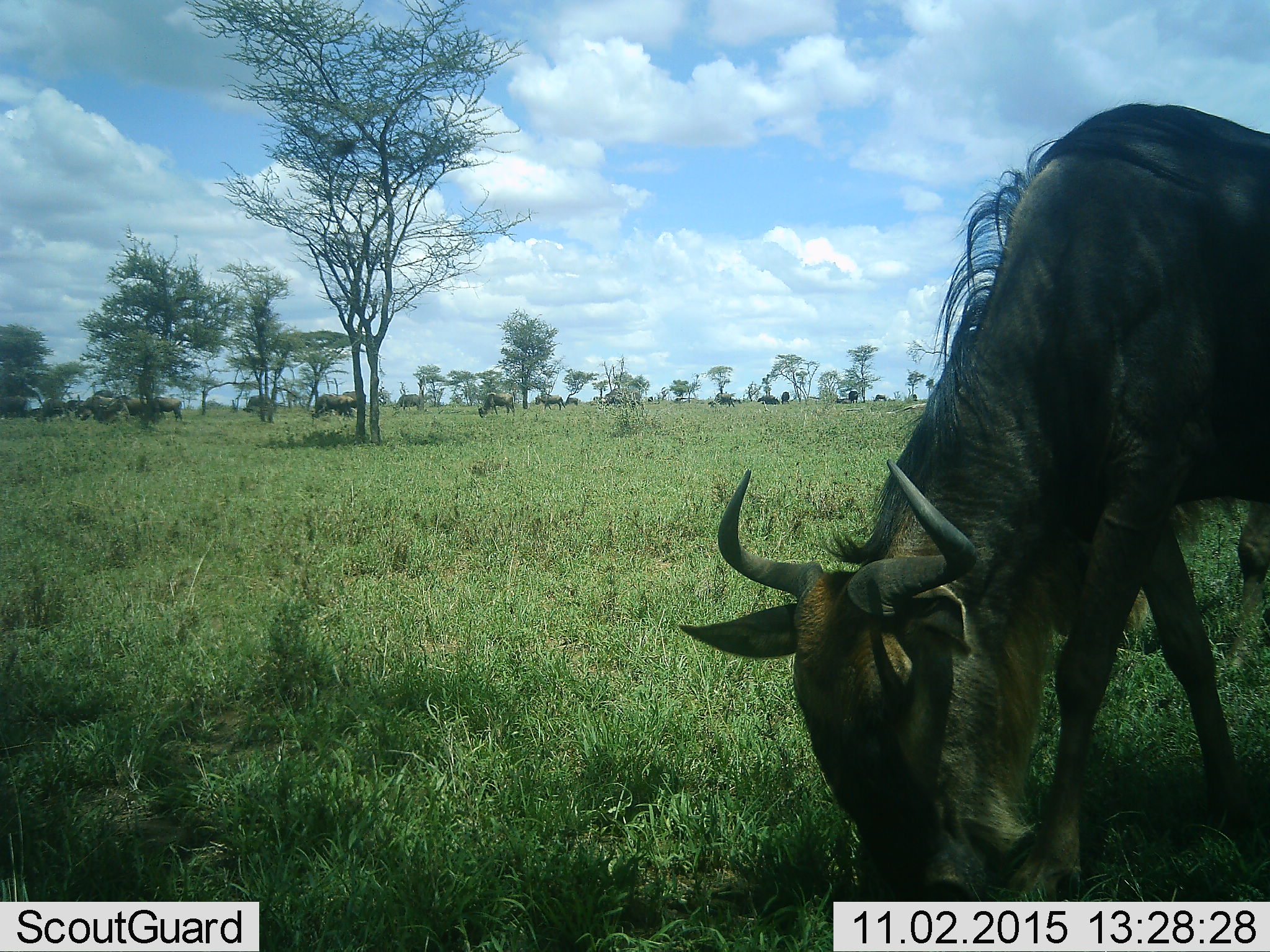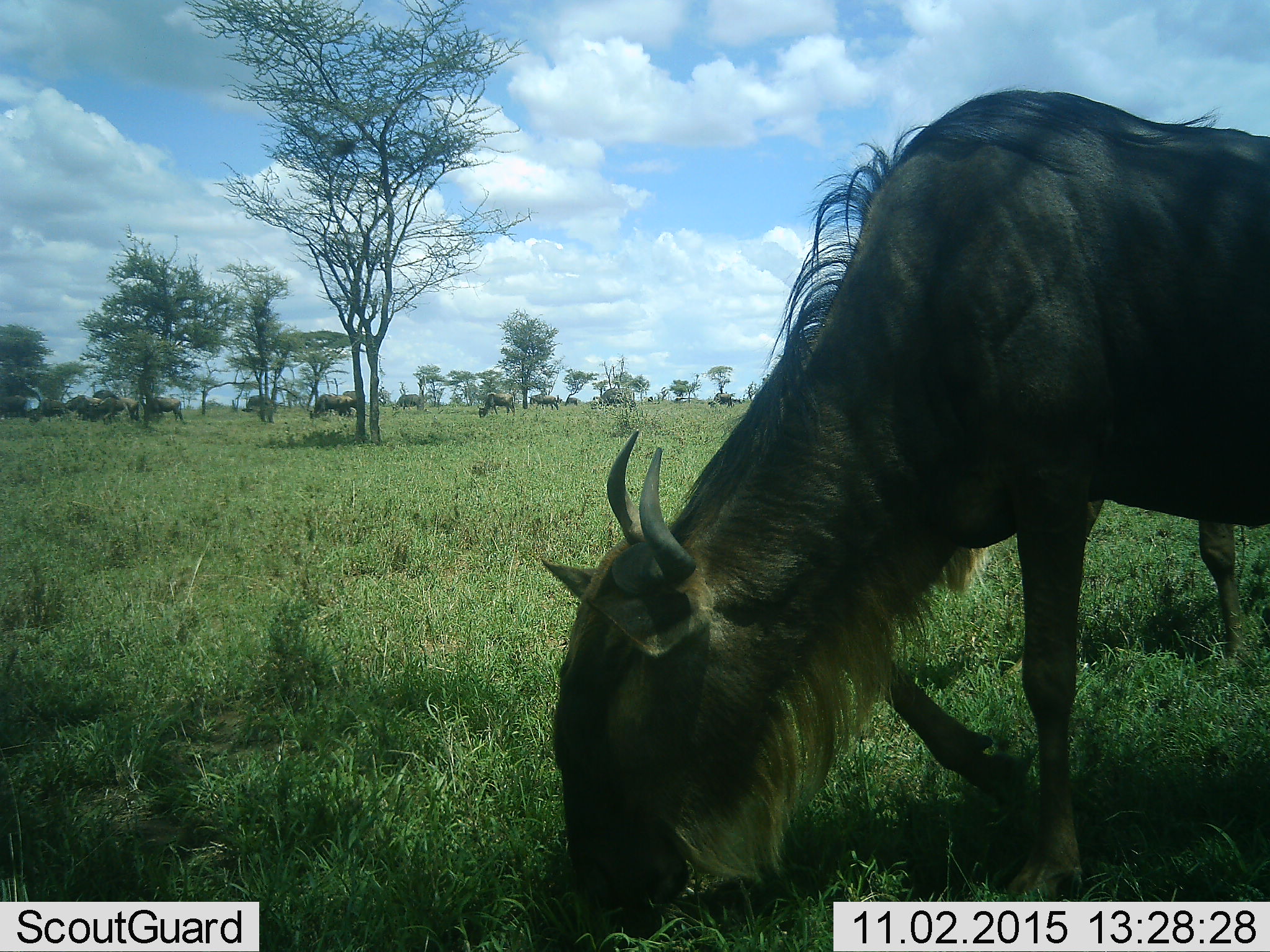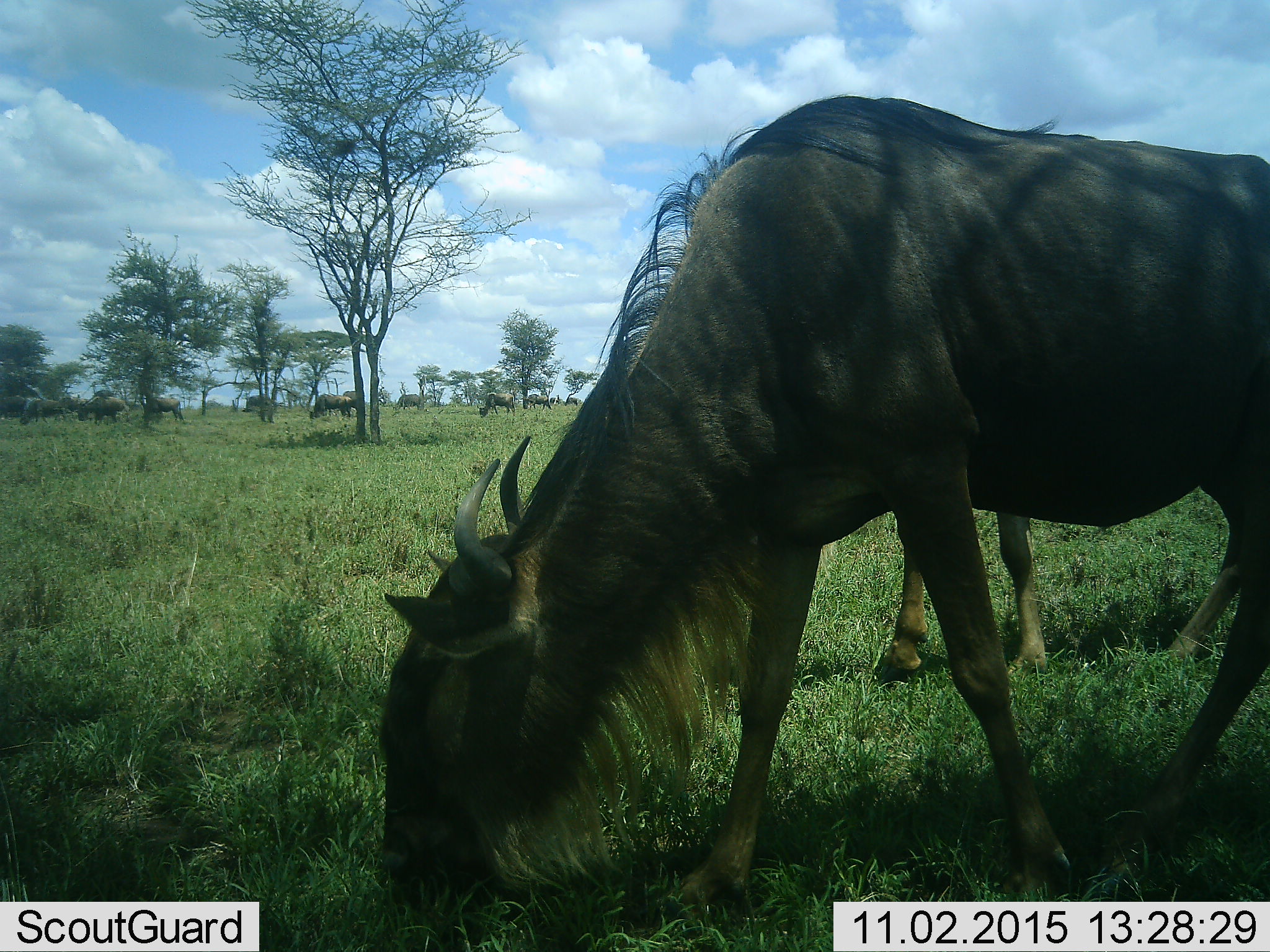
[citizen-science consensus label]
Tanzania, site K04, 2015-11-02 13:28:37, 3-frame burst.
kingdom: Animalia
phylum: Chordata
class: Mammalia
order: Artiodactyla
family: Bovidae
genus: Connochaetes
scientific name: Connochaetes taurinus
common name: blue wildebeest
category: wildebeest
Wildebeest (blue wildebeest) (Connochaetes taurinus), count 11-50. Behavior (volunteer vote fractions): standing 38%, resting 0%, moving 75%, interacting 0%. Young present (vote fraction): 0%. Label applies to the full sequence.